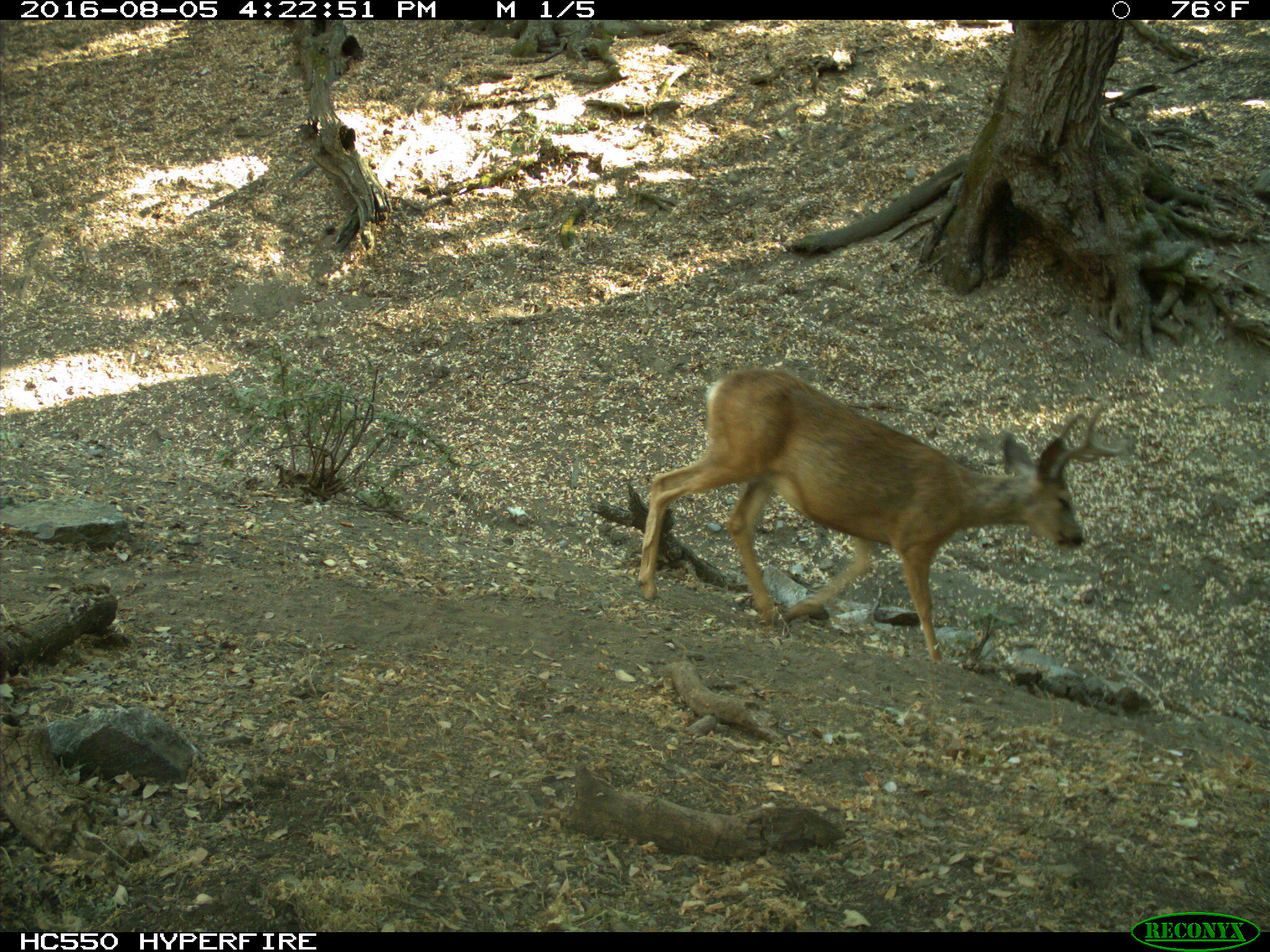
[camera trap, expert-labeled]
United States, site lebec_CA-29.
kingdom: Animalia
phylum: Chordata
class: Mammalia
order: Artiodactyla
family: Cervidae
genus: Odocoileus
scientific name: Odocoileus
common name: deer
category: unidentified deer